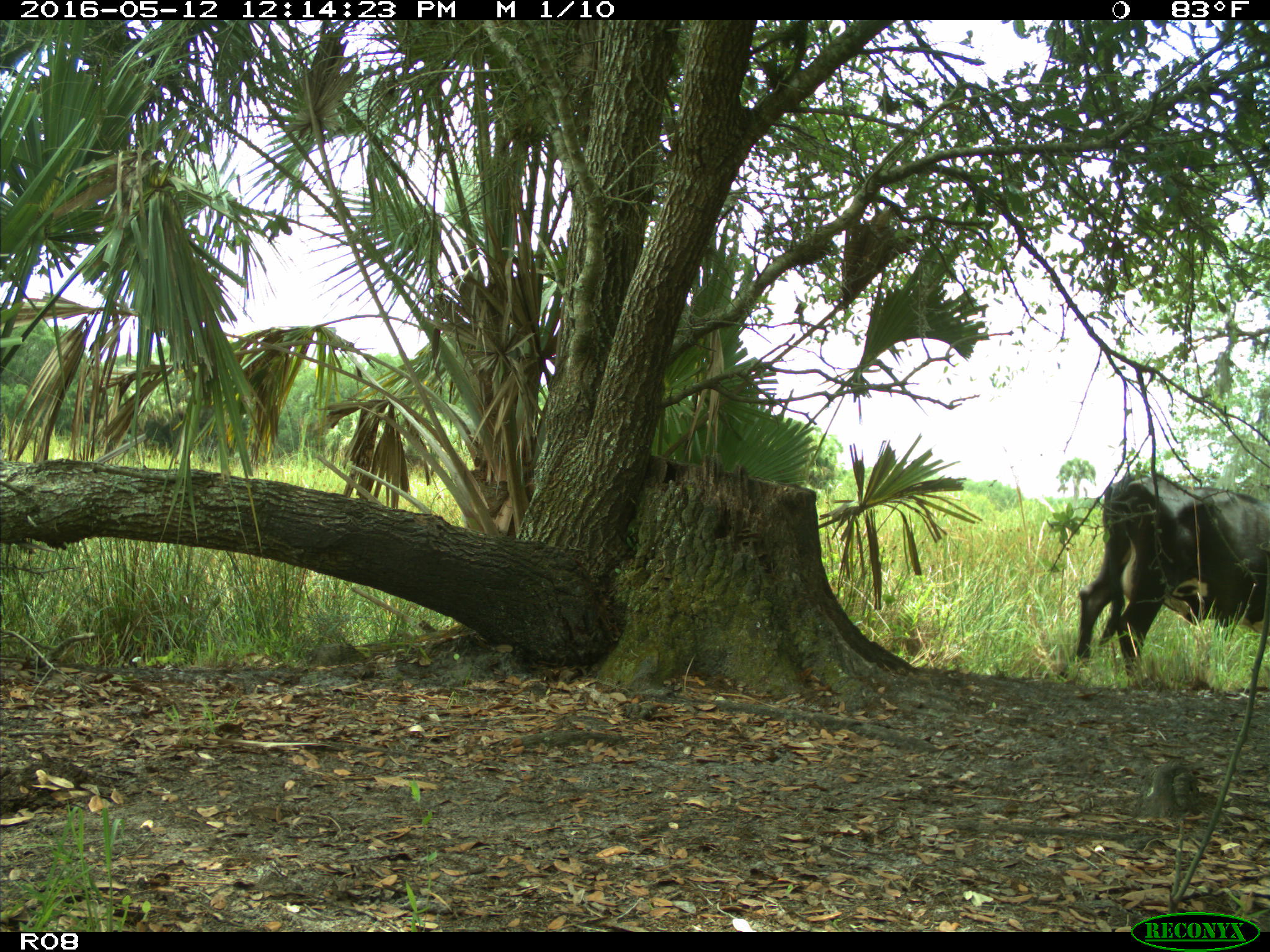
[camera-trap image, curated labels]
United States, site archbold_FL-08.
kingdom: Animalia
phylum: Chordata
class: Mammalia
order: Artiodactyla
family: Bovidae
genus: Bos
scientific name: Bos taurus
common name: domestic cow